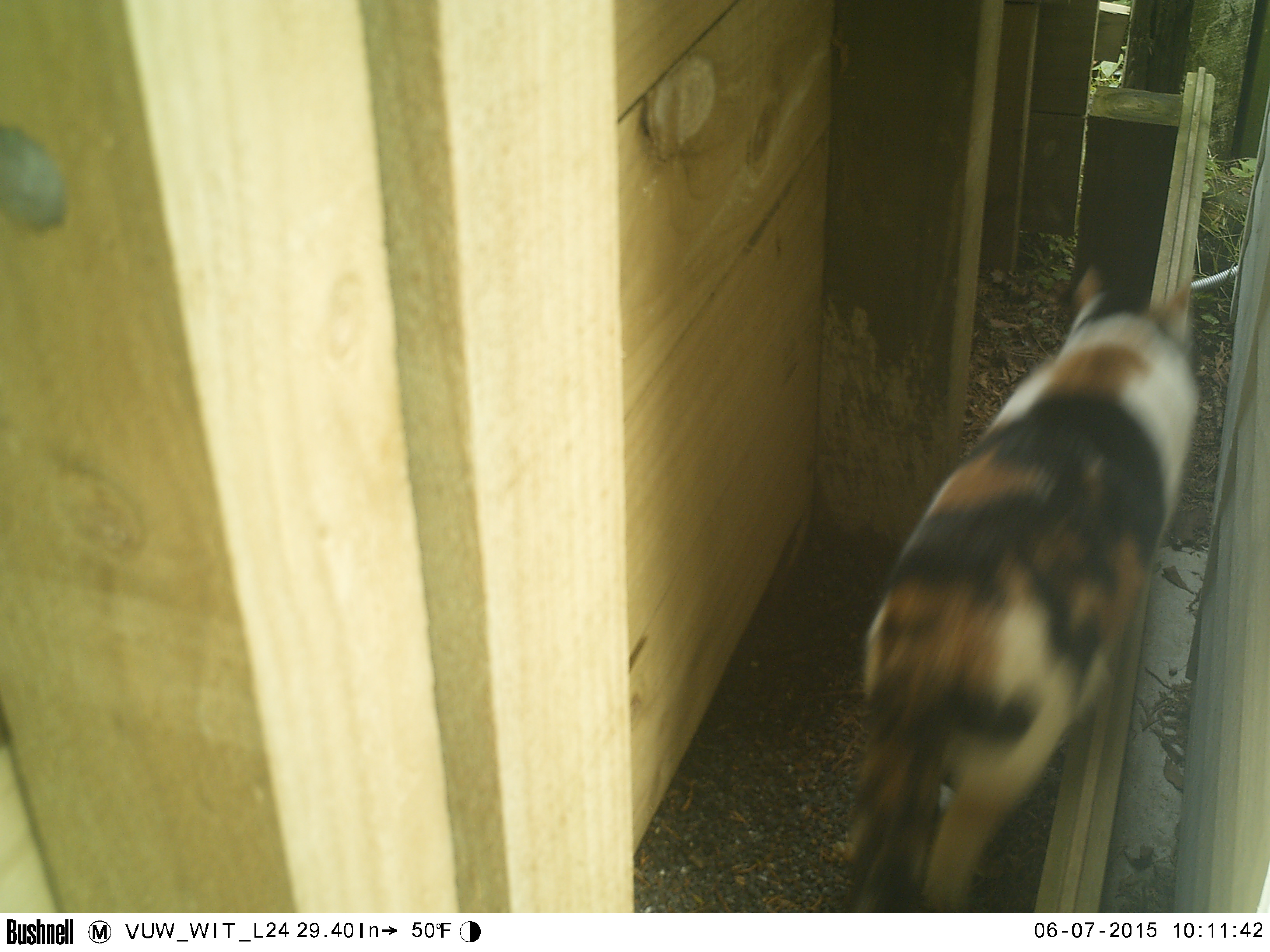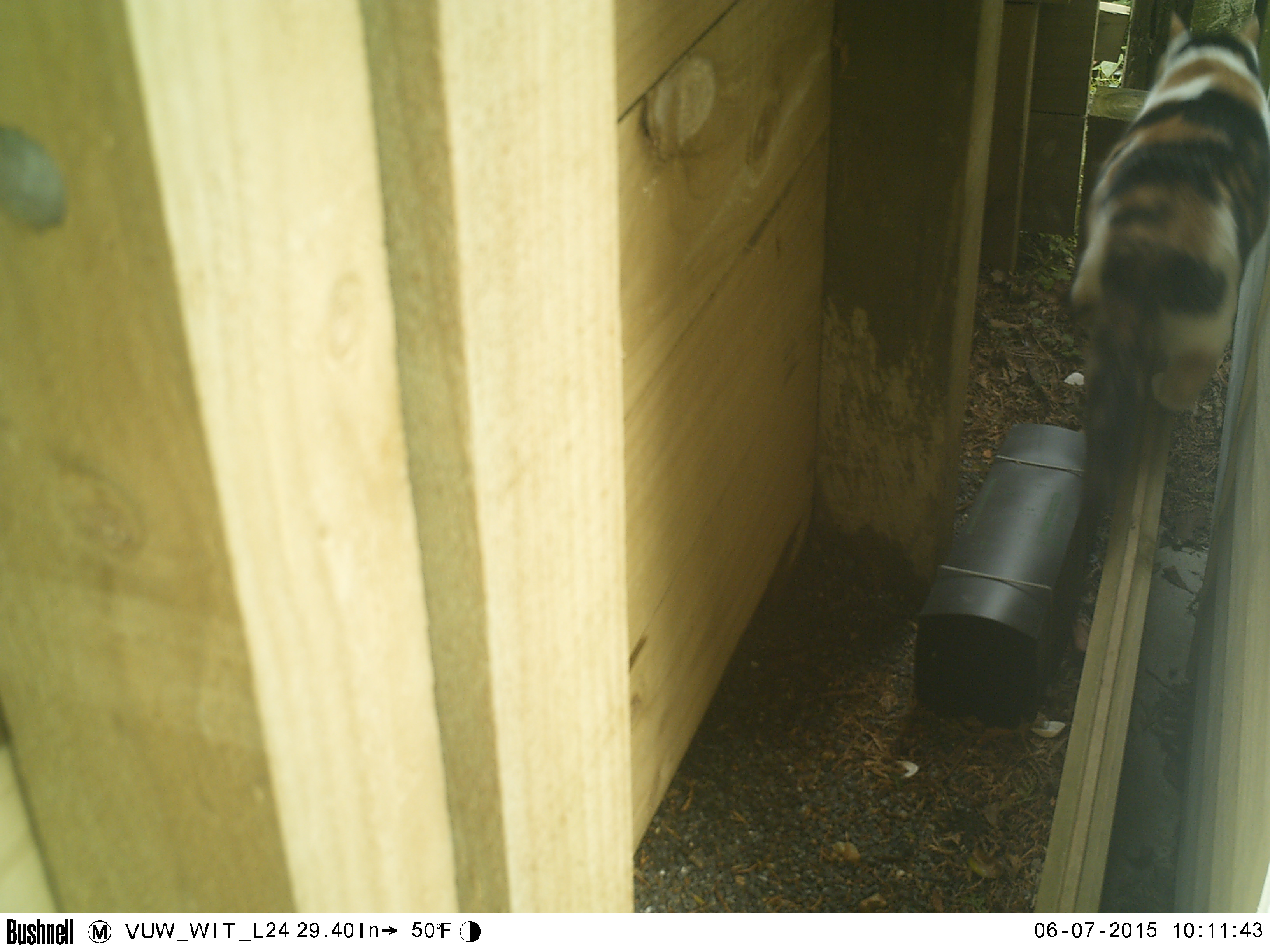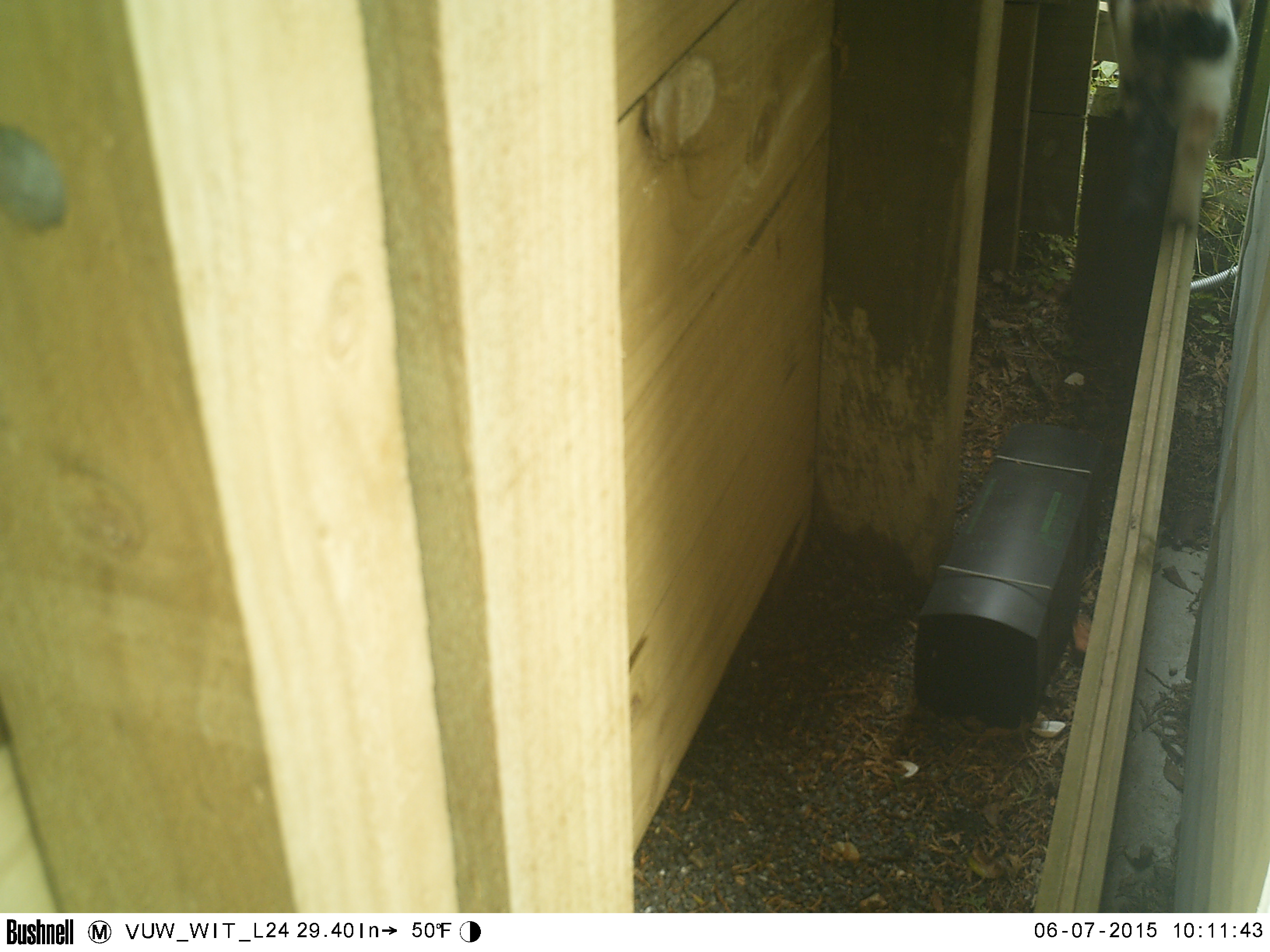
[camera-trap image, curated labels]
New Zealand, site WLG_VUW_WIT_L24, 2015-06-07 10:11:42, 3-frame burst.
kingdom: Animalia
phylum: Chordata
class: Mammalia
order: Carnivora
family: Felidae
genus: Felis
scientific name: Felis catus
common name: domestic cat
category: cat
Cat (domestic cat) (Felis catus).